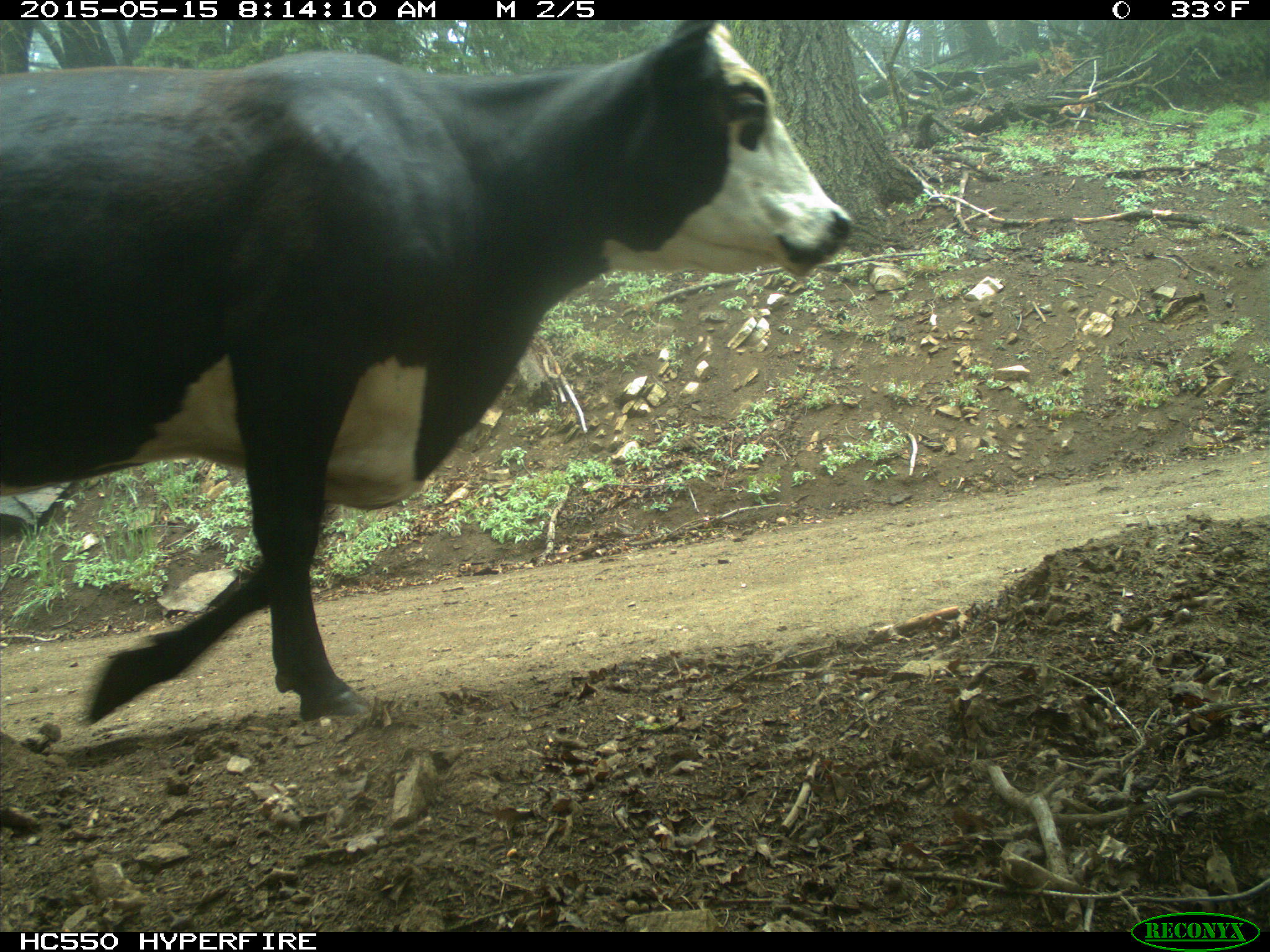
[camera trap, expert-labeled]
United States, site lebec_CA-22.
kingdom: Animalia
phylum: Chordata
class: Mammalia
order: Artiodactyla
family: Bovidae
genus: Bos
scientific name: Bos taurus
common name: domestic cow